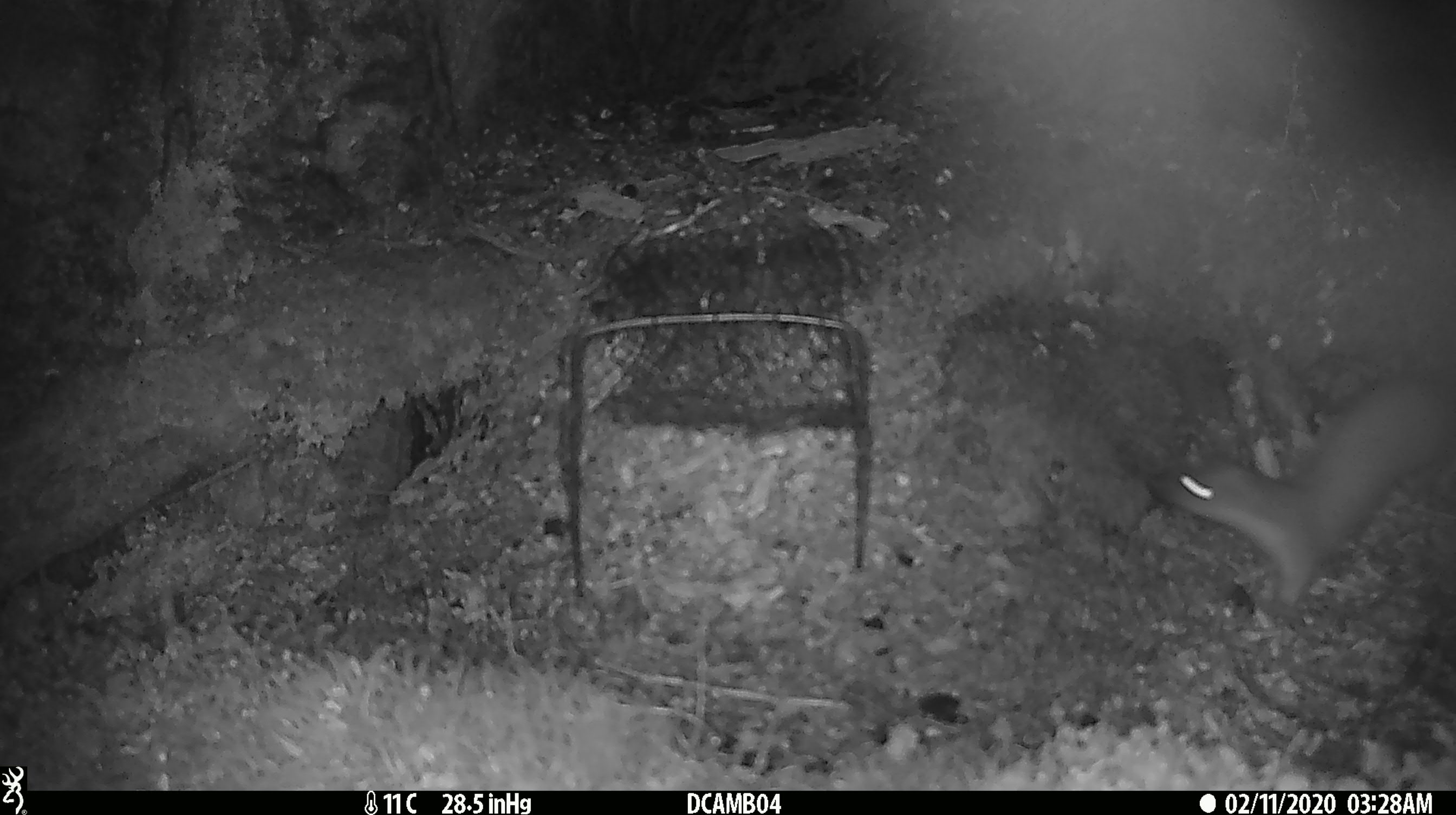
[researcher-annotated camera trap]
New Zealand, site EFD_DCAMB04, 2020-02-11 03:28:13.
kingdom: Animalia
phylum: Chordata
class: Mammalia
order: Carnivora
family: Mustelidae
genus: Mustela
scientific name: Mustela erminea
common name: stoat